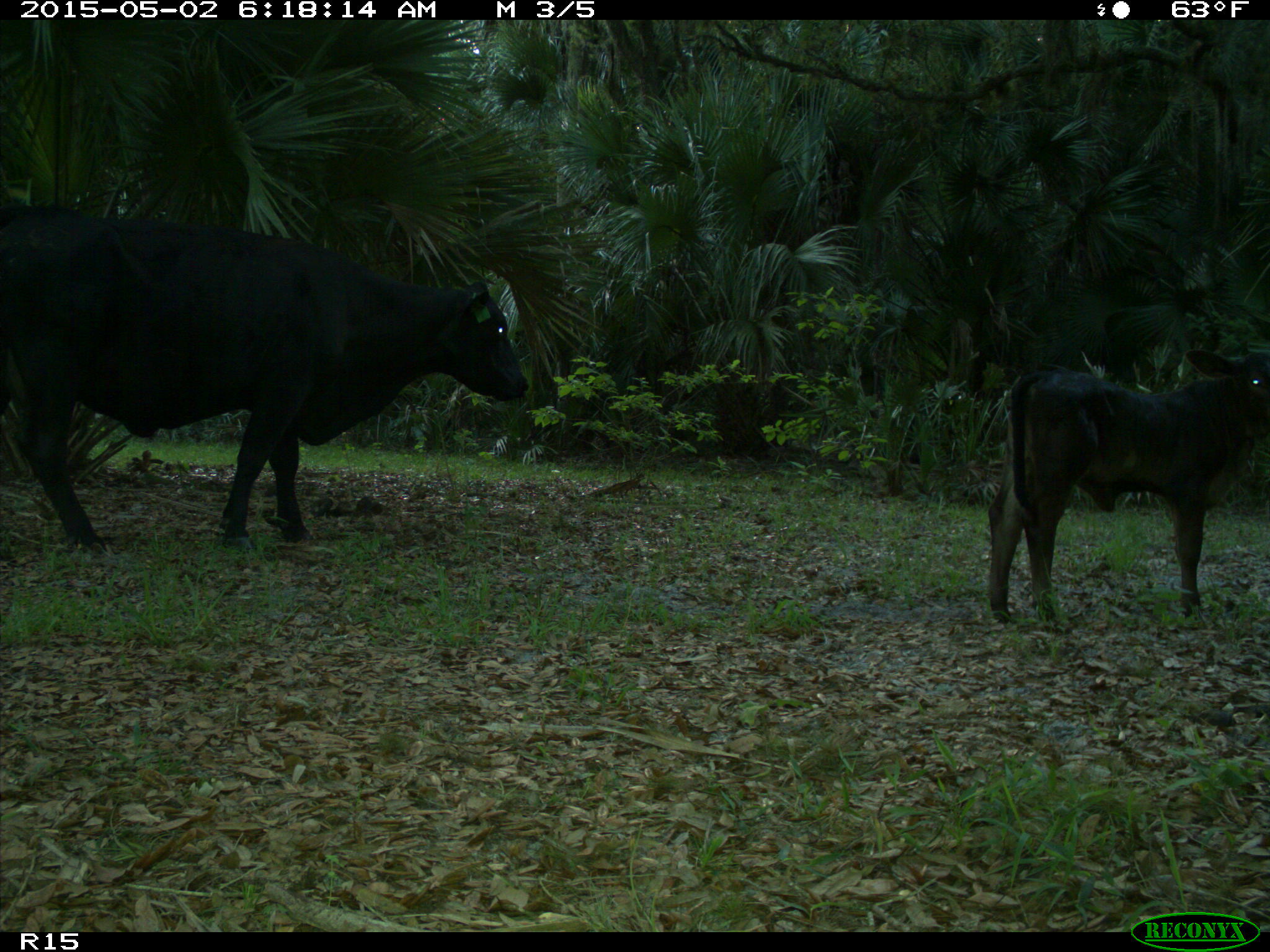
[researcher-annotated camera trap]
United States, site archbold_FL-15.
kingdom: Animalia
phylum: Chordata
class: Mammalia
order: Artiodactyla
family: Bovidae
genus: Bos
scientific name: Bos taurus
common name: domestic cow